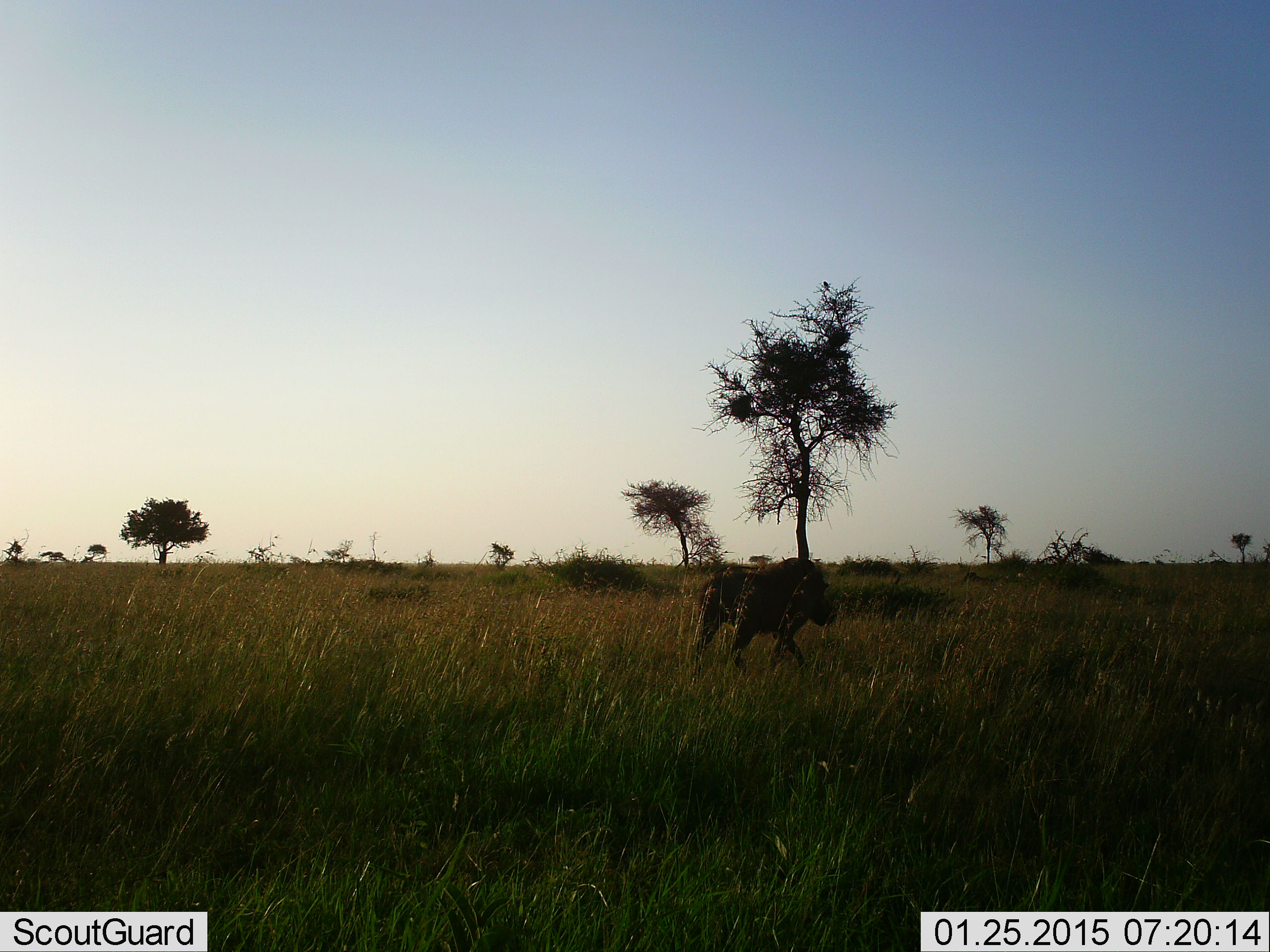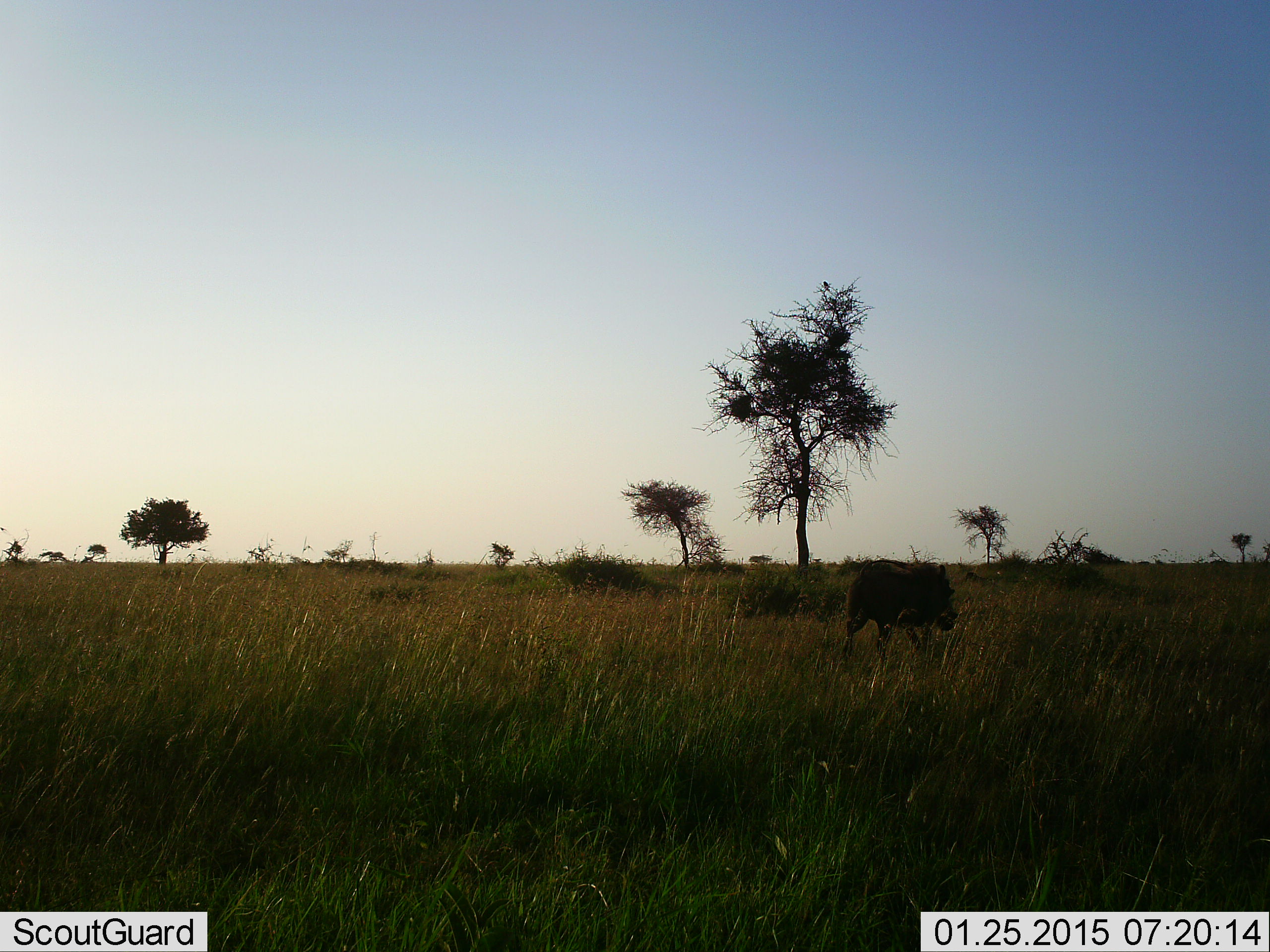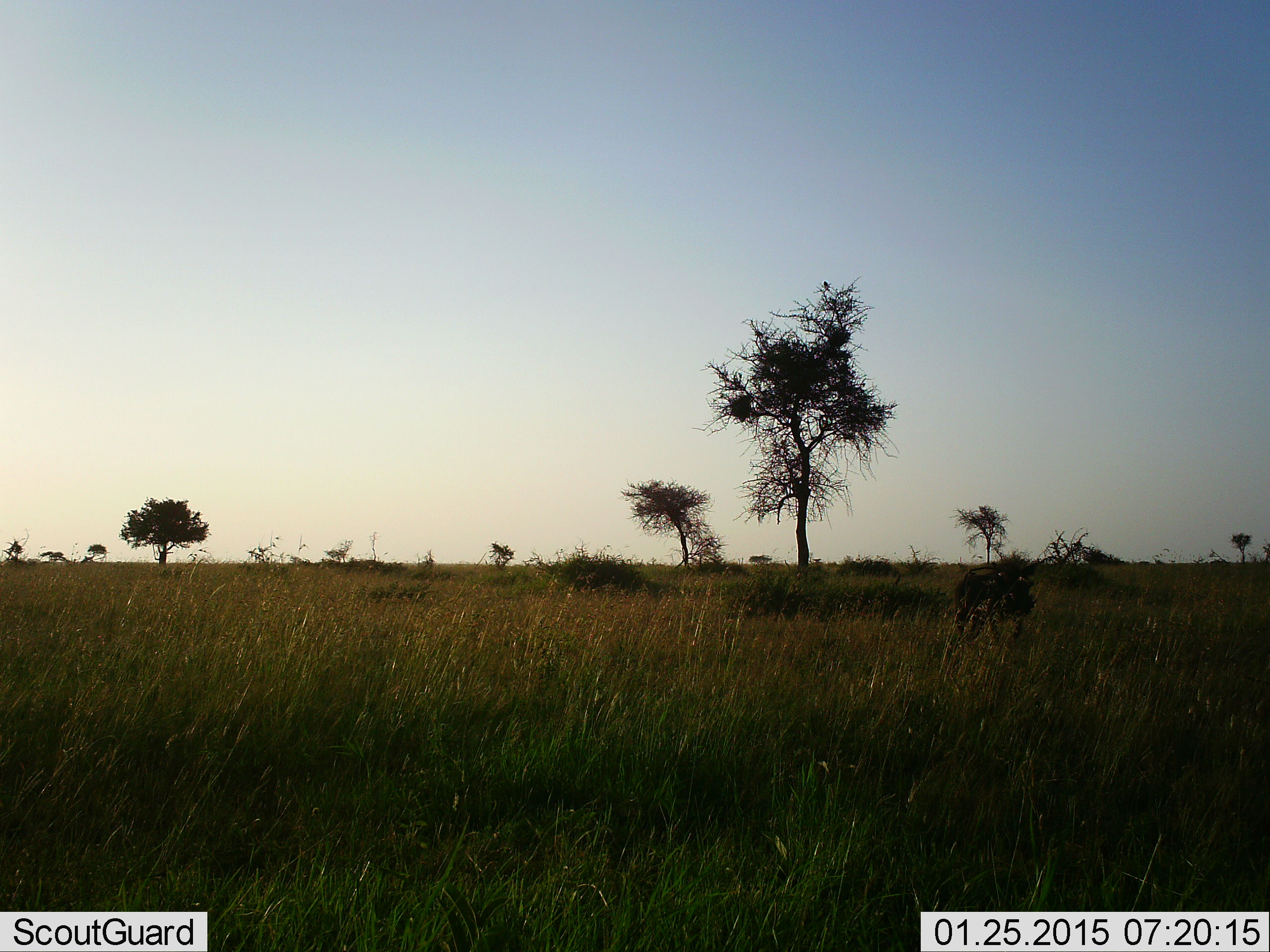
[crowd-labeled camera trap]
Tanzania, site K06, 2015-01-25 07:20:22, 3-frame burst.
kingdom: Animalia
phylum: Chordata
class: Mammalia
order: Artiodactyla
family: Suidae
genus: Phacochoerus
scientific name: Phacochoerus africanus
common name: warthog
Warthog (Phacochoerus africanus), count 1. Behavior (volunteer vote fractions): standing 10%, resting 0%, moving 90%, interacting 0%. Young present (vote fraction): 0%. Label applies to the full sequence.